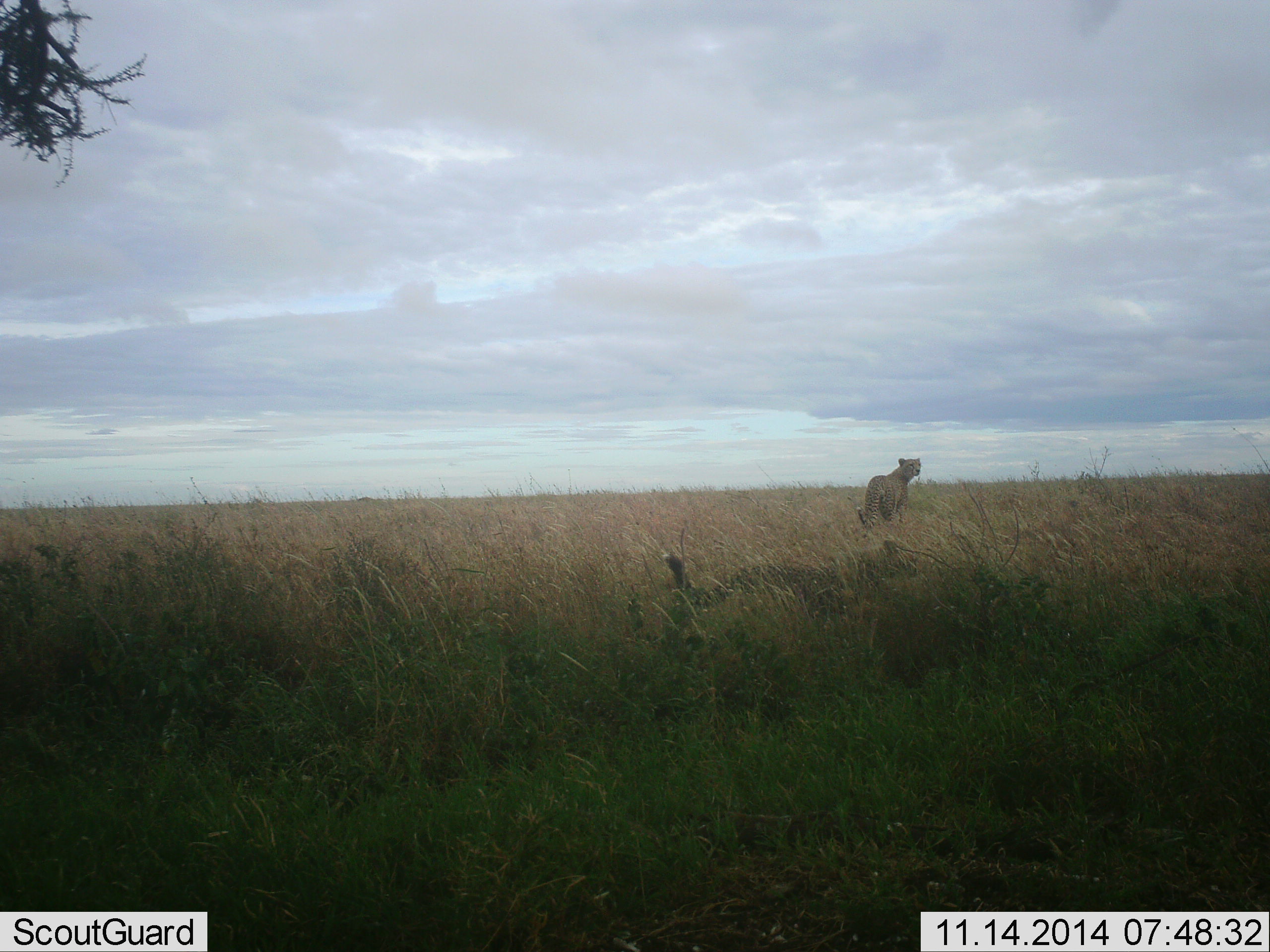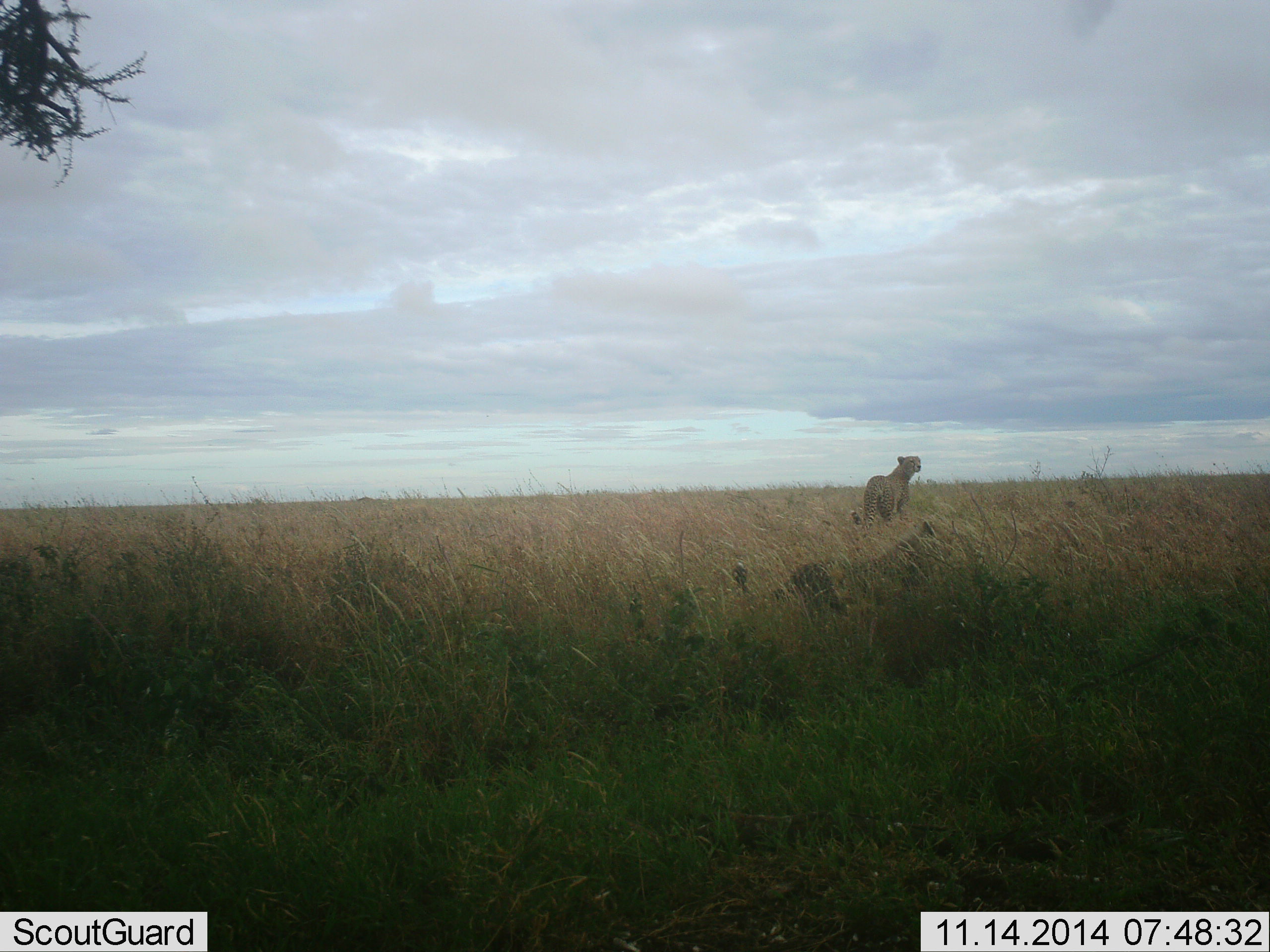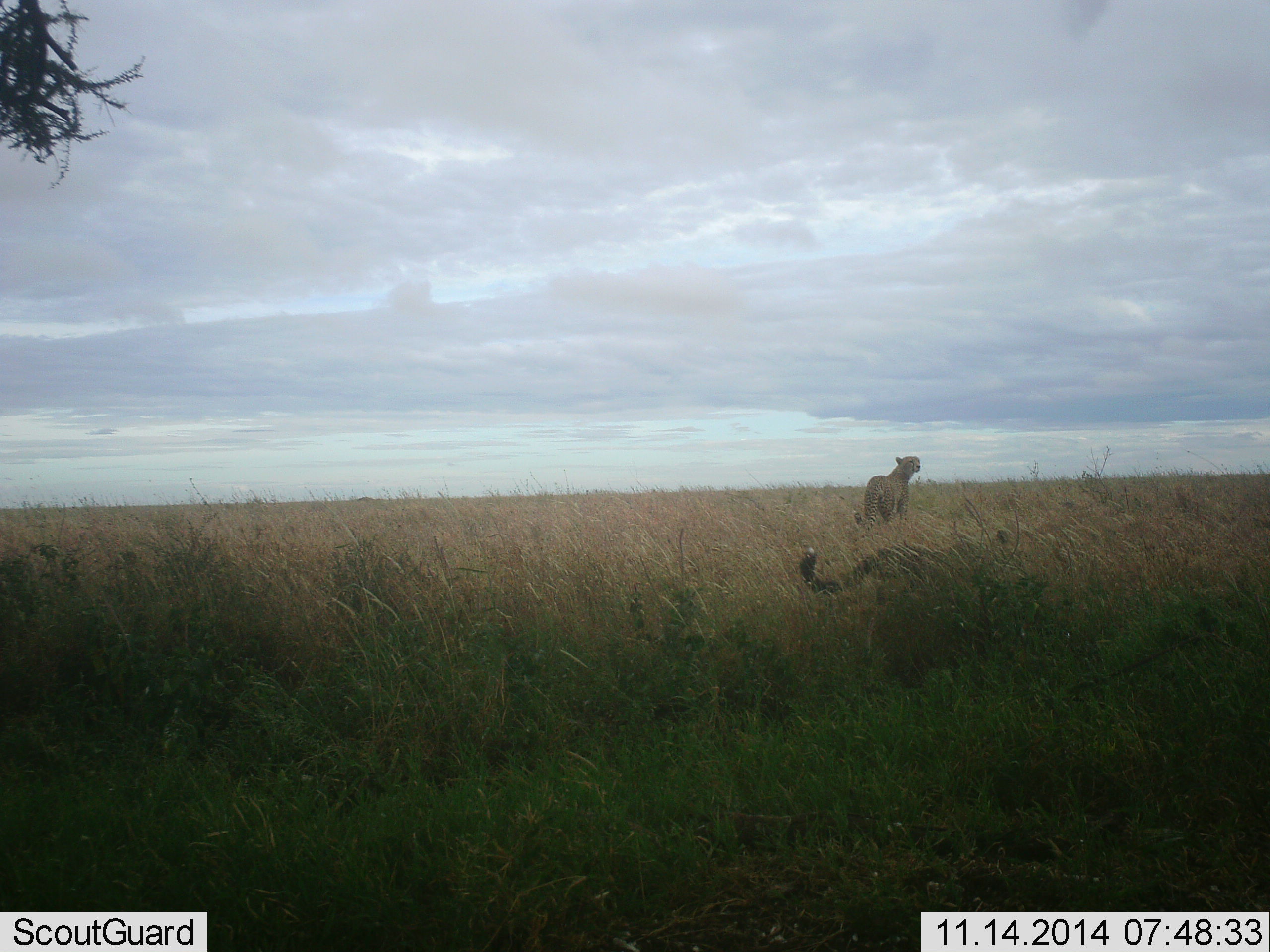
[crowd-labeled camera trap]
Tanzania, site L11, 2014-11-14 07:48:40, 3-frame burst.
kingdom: Animalia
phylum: Chordata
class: Mammalia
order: Carnivora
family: Felidae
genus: Acinonyx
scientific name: Acinonyx jubatus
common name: cheetah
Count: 2.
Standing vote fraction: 80%.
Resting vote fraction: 0%.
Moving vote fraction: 90%.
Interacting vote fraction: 0%.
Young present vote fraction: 0%.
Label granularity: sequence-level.